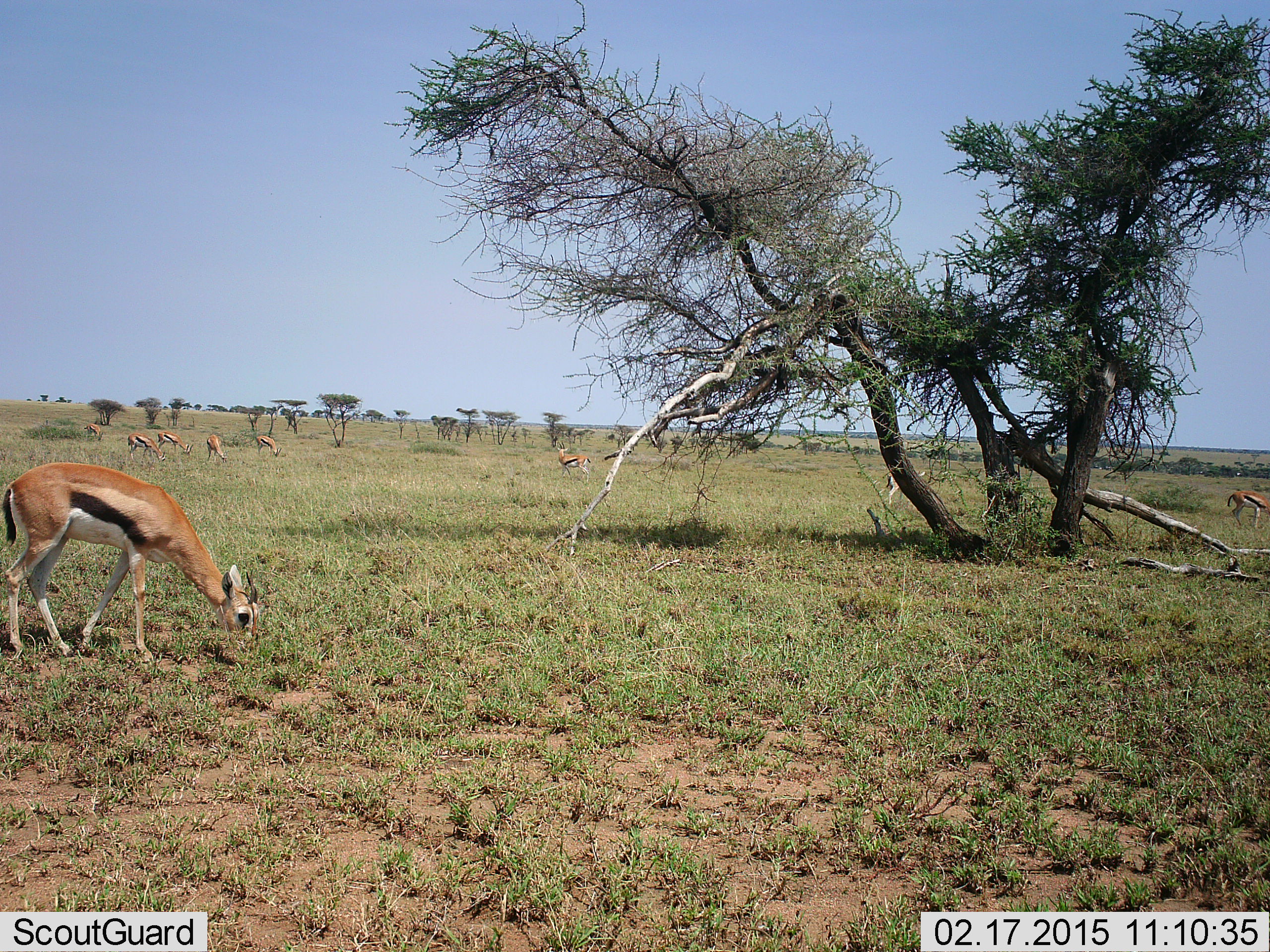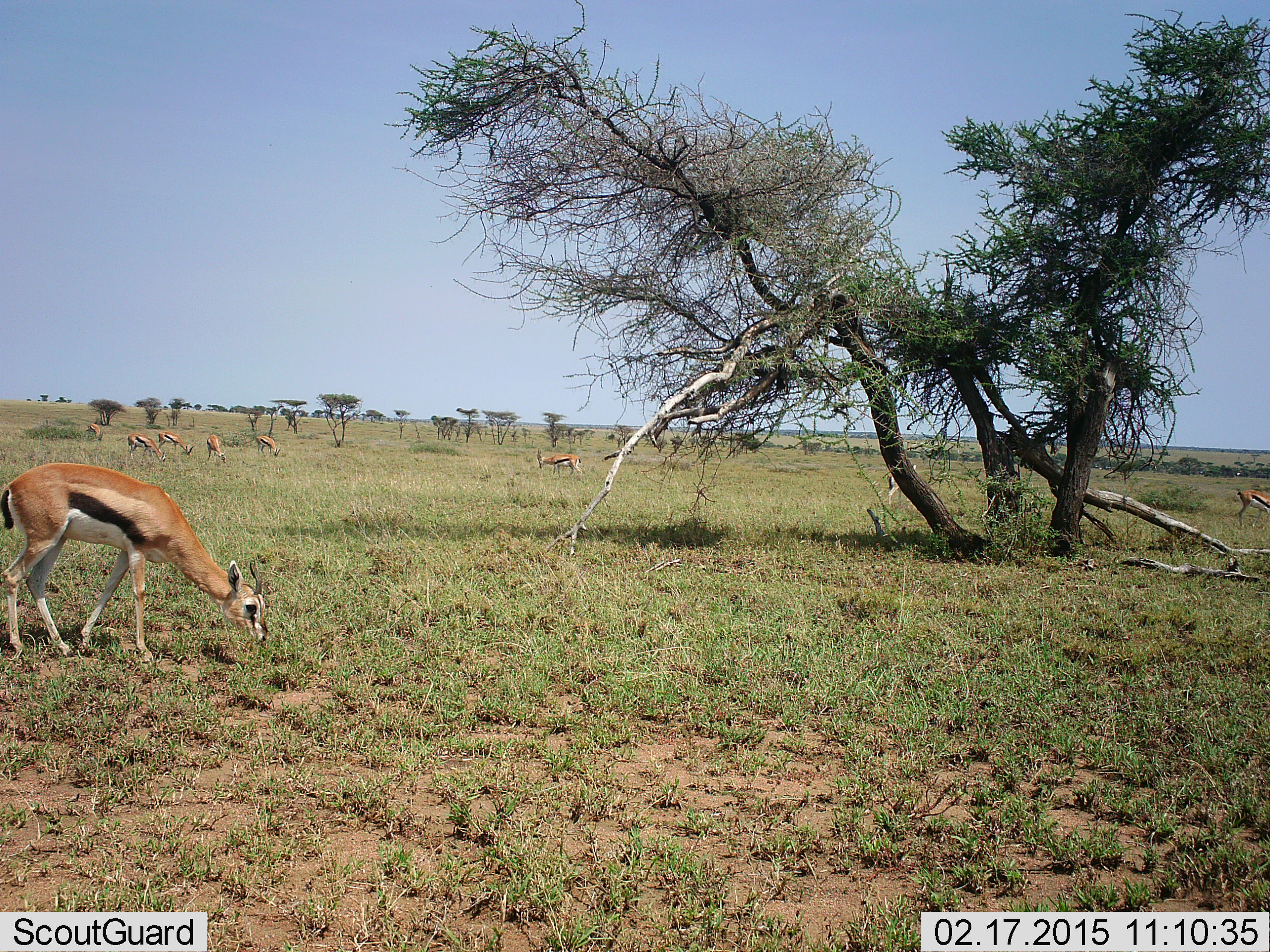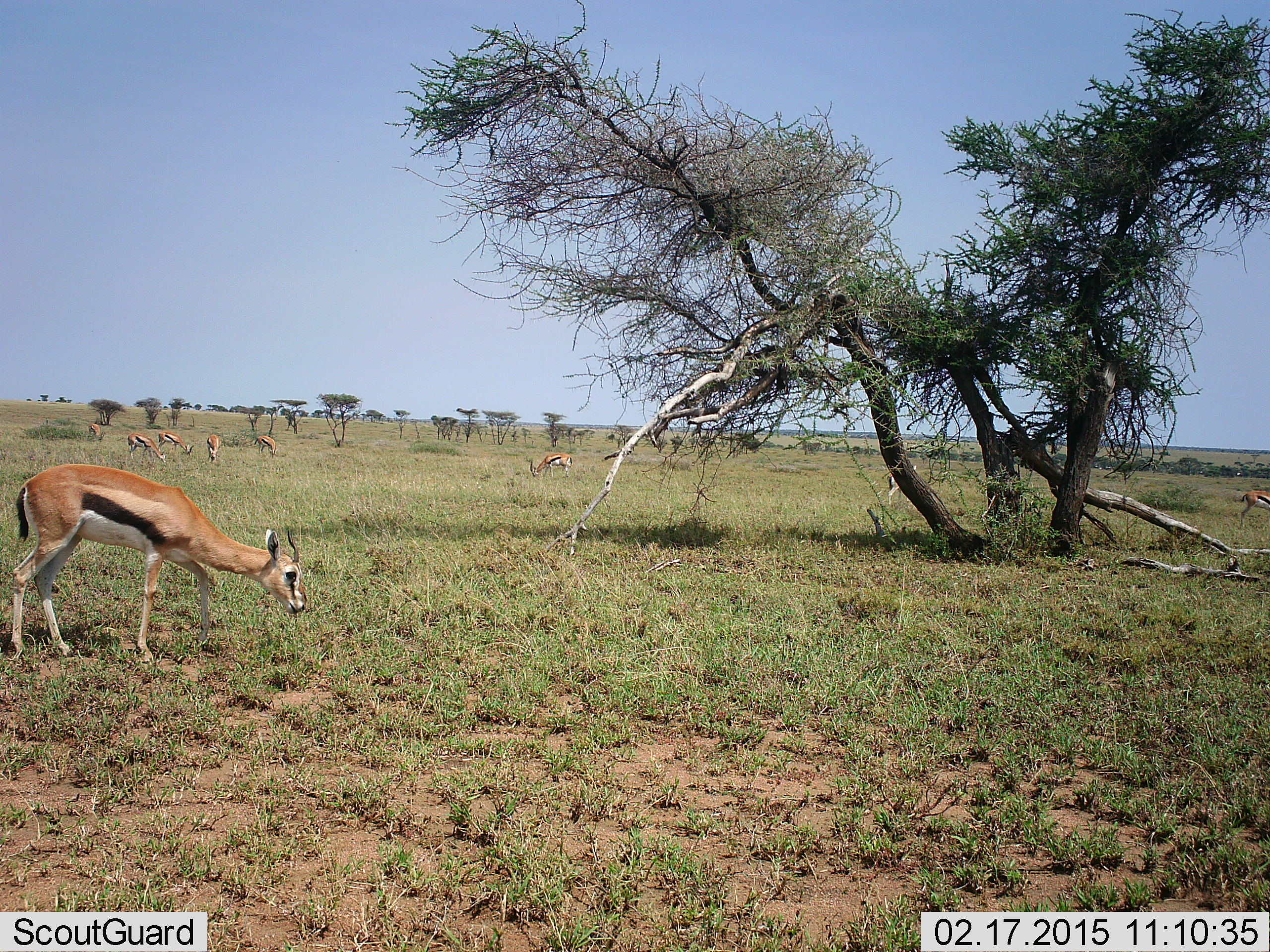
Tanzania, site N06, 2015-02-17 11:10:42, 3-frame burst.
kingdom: Animalia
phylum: Chordata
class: Mammalia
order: Artiodactyla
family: Bovidae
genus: Eudorcas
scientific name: Eudorcas thomsonii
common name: thomson's gazelle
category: gazellethomsons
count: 9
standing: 50%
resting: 0%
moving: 60%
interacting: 0%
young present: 0%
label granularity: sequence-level